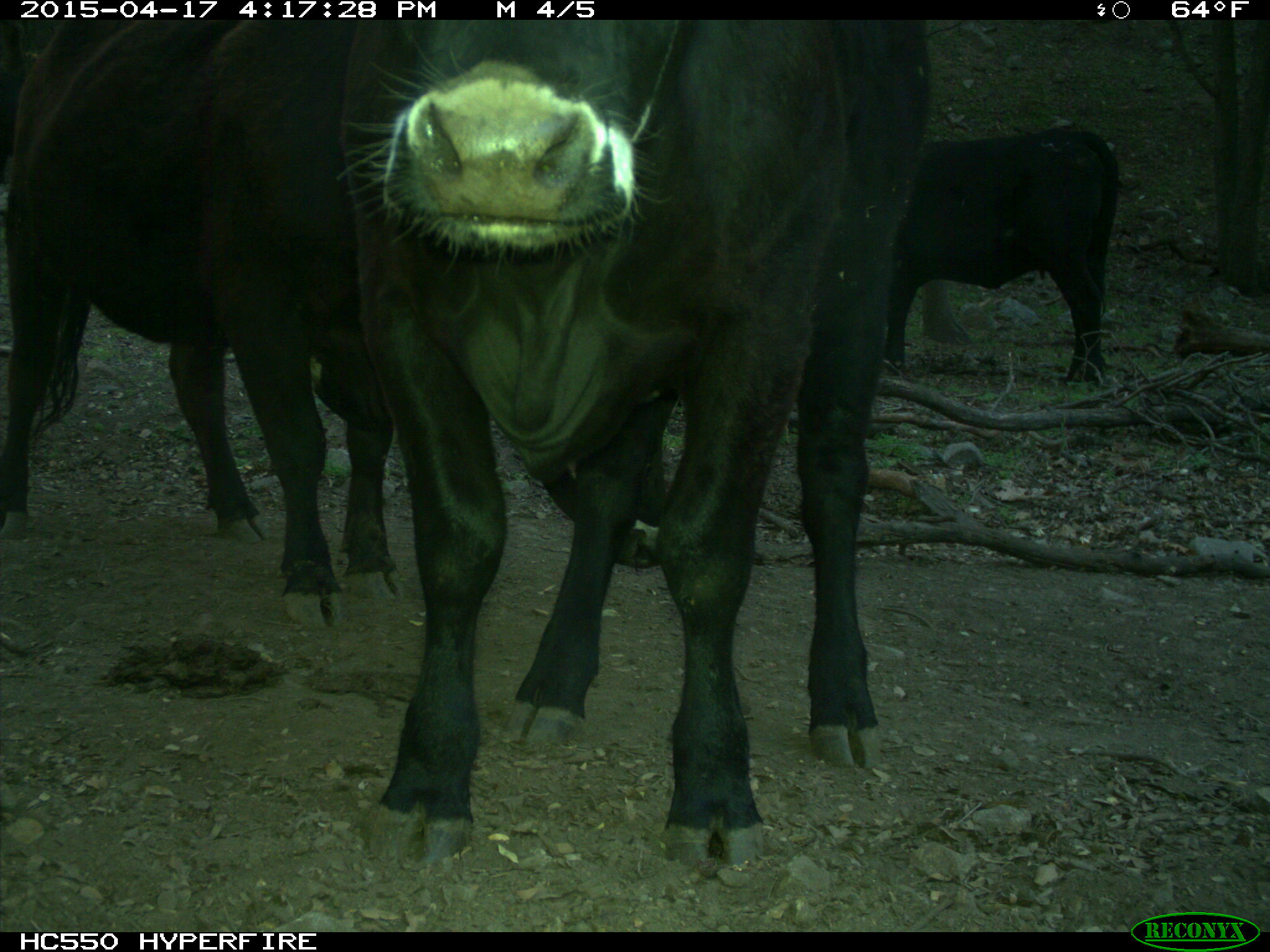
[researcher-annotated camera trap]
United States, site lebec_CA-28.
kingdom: Animalia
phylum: Chordata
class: Mammalia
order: Artiodactyla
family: Bovidae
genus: Bos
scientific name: Bos taurus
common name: domestic cow